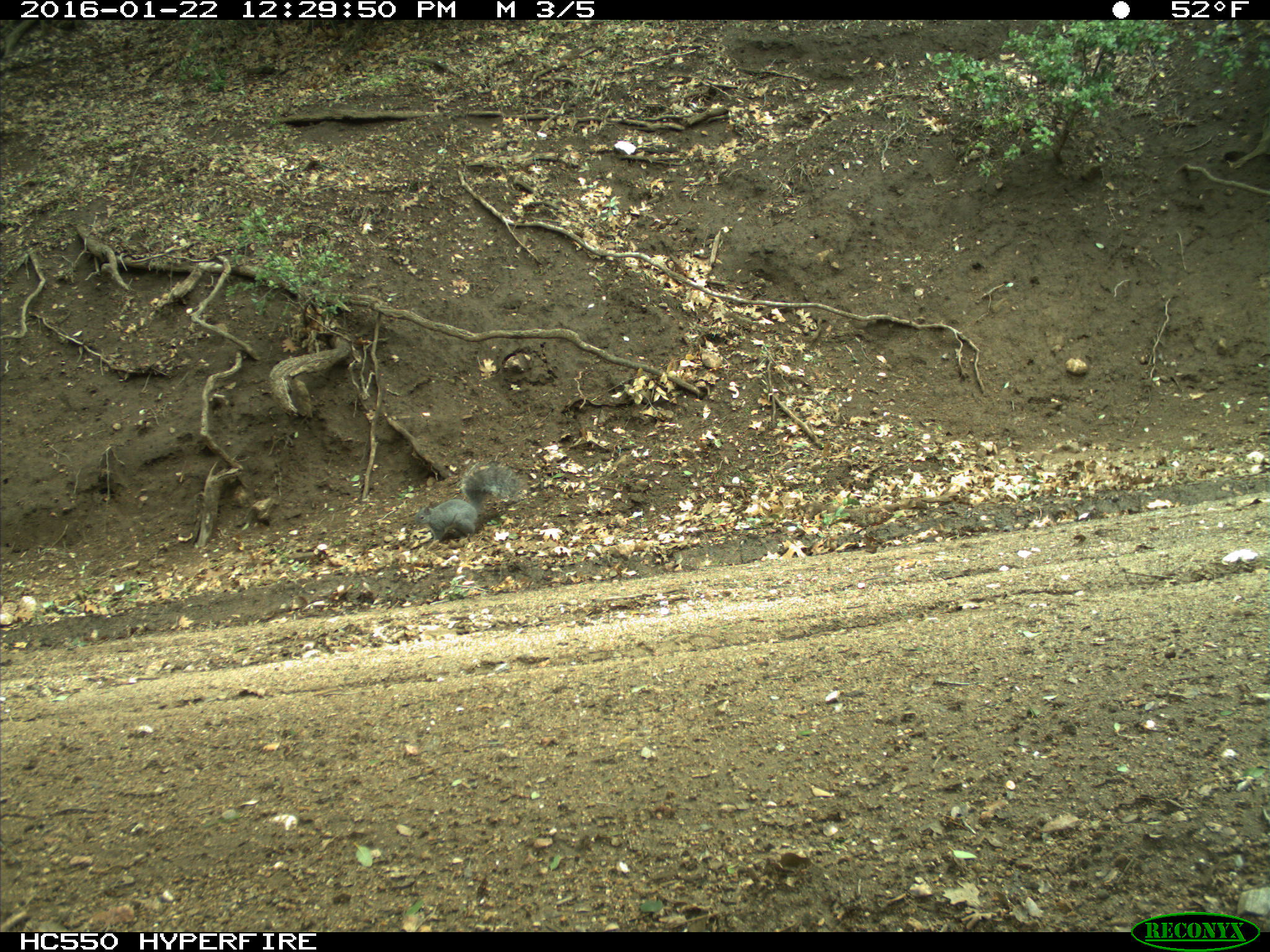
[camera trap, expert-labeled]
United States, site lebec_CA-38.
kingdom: Animalia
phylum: Chordata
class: Mammalia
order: Rodentia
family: Sciuridae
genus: Sciurus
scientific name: Sciurus carolinensis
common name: eastern gray squirrel